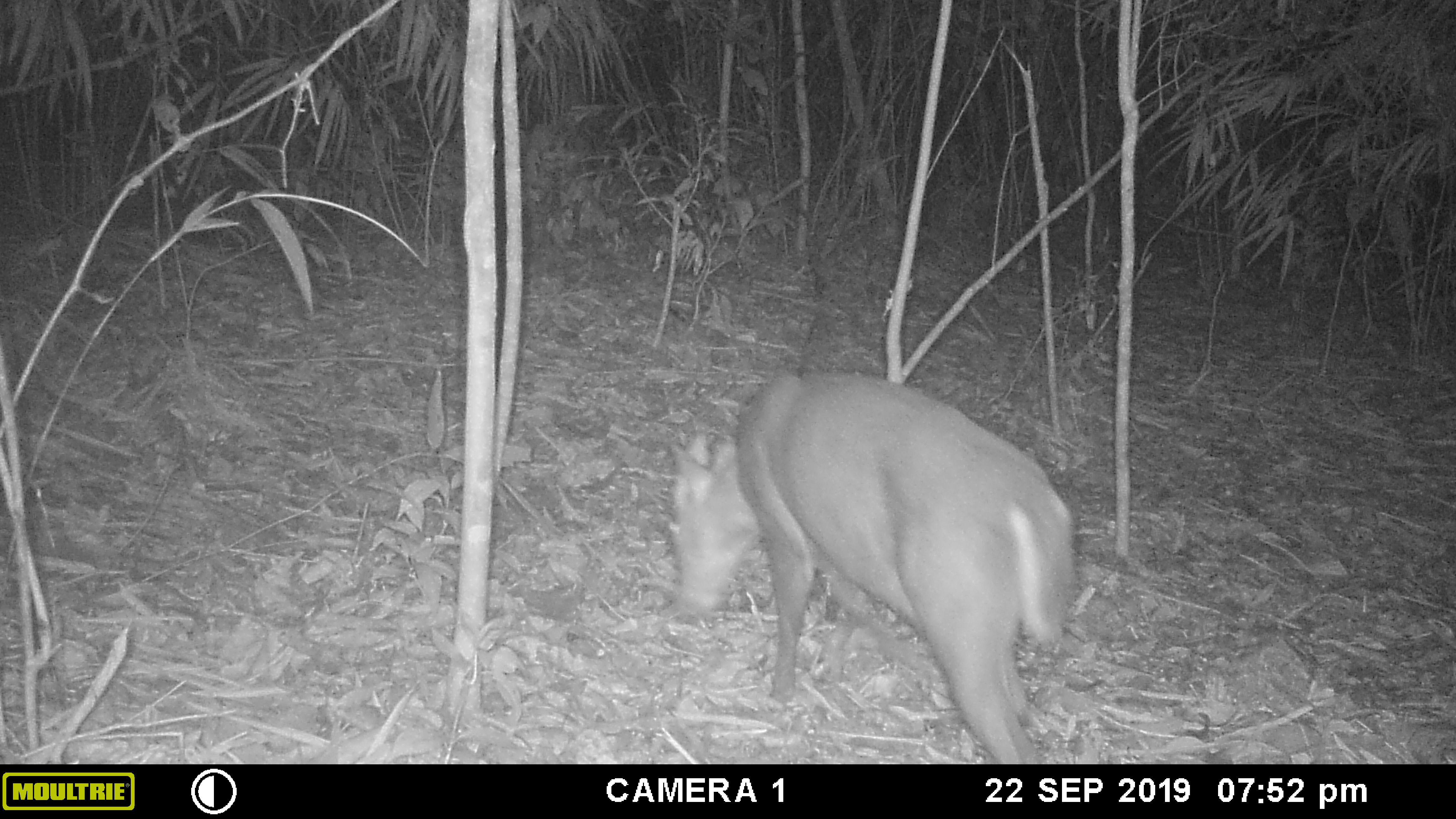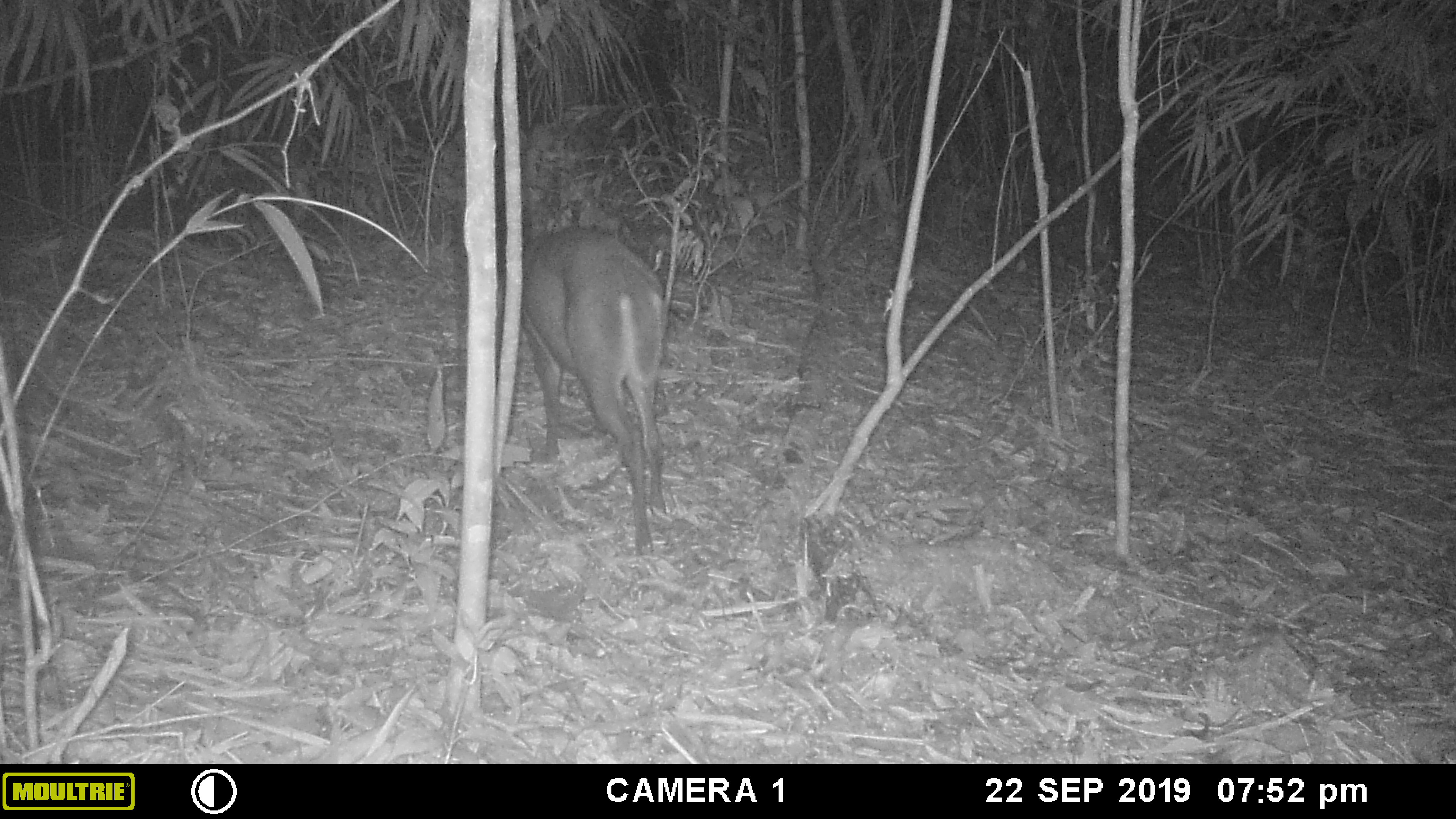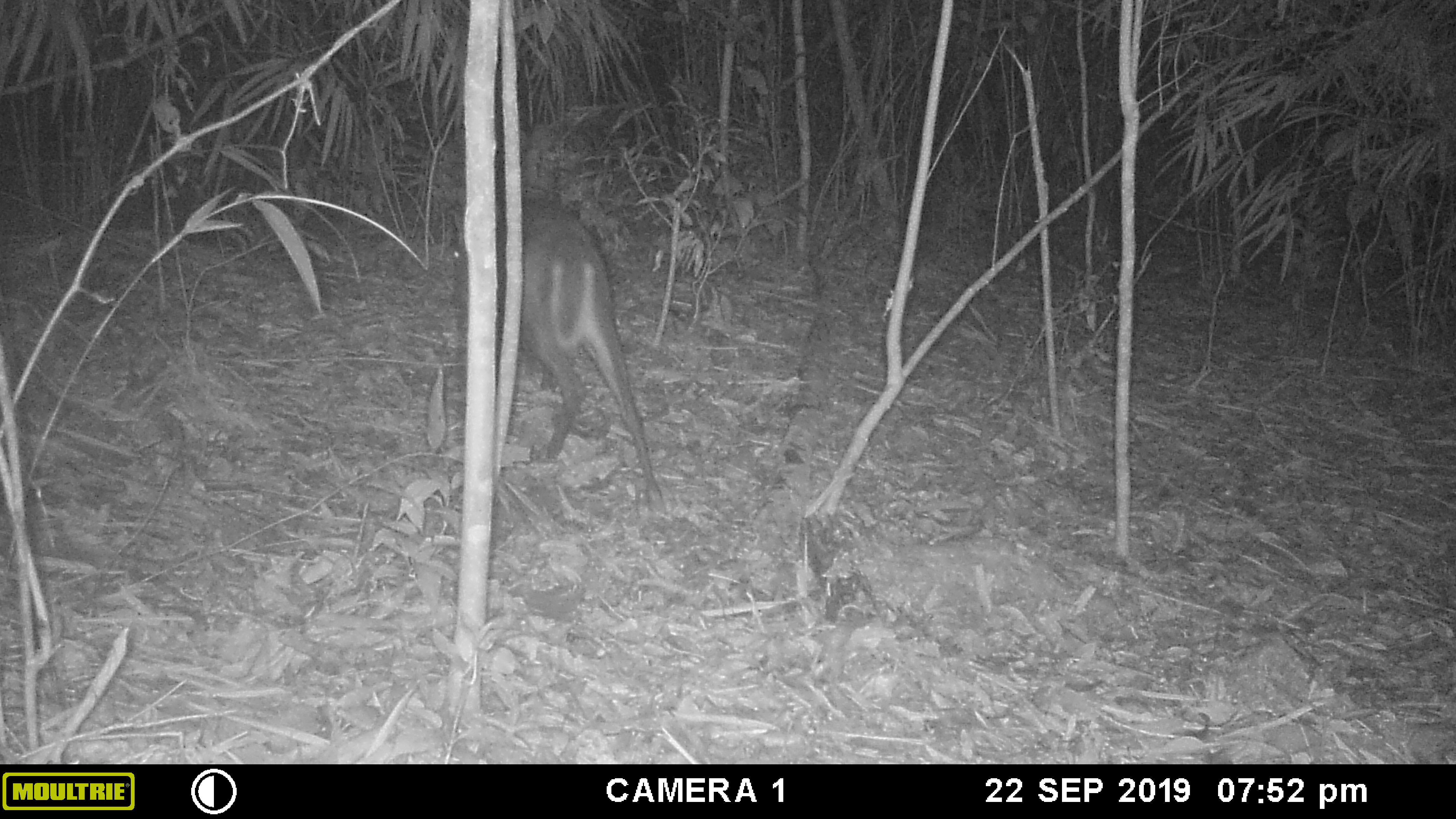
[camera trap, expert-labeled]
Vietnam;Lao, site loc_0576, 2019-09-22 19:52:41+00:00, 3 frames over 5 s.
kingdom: Animalia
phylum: Chordata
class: Mammalia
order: Artiodactyla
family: Cervidae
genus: Muntiacus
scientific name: Muntiacus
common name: muntjacs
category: unidentified muntjac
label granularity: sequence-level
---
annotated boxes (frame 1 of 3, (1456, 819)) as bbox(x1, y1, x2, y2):
unidentified muntjac: bbox(665, 371, 1075, 763)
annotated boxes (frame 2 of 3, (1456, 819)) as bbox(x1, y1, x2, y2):
unidentified muntjac: bbox(520, 223, 667, 556)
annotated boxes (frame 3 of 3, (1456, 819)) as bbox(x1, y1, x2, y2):
unidentified muntjac: bbox(448, 193, 661, 492)